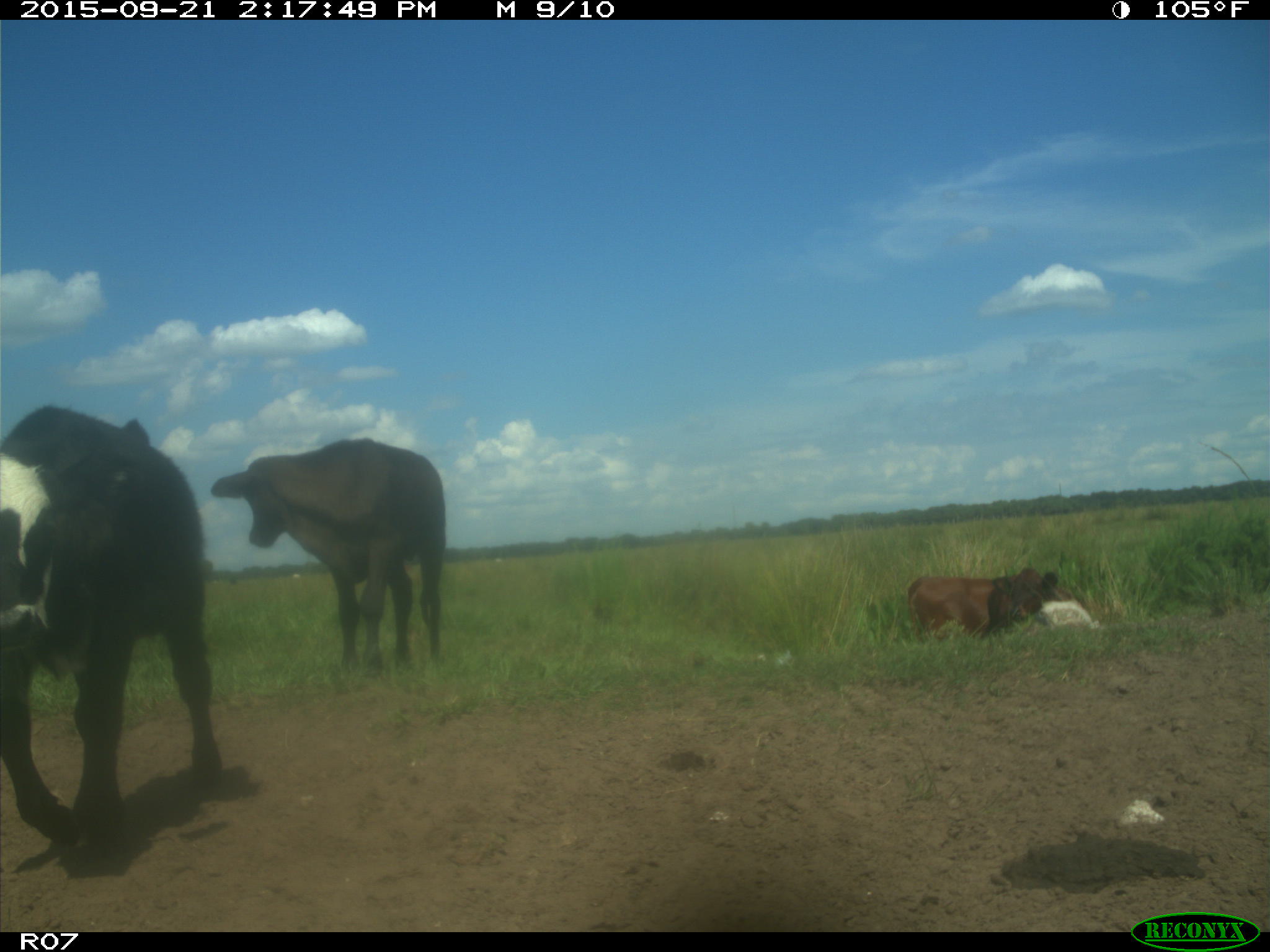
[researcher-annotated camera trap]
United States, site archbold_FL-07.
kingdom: Animalia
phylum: Chordata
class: Mammalia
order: Artiodactyla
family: Bovidae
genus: Bos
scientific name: Bos taurus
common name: domestic cow